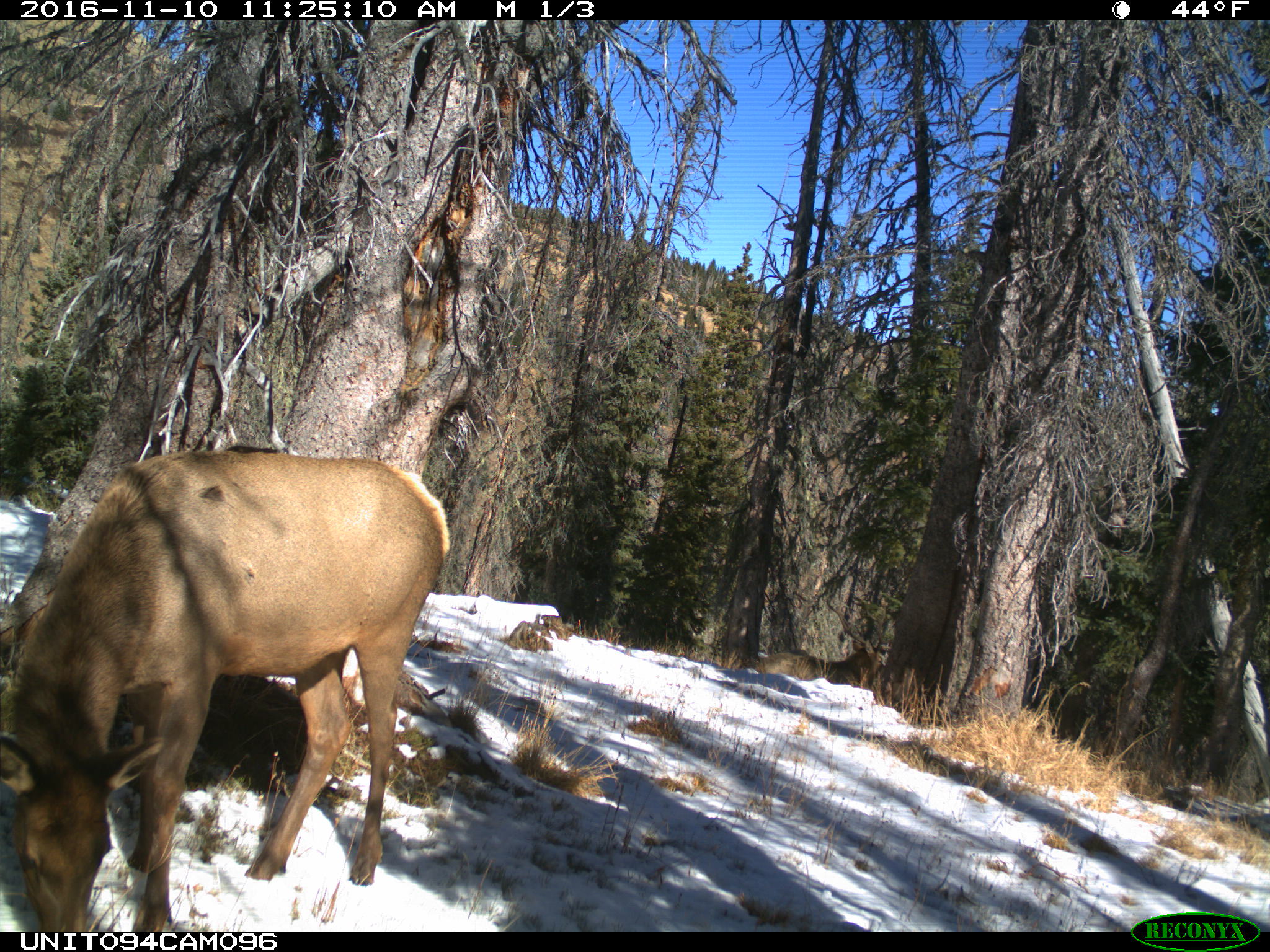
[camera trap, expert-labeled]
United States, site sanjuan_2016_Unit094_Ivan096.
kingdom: Animalia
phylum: Chordata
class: Mammalia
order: Artiodactyla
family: Cervidae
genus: Cervus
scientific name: Cervus elaphus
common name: red deer